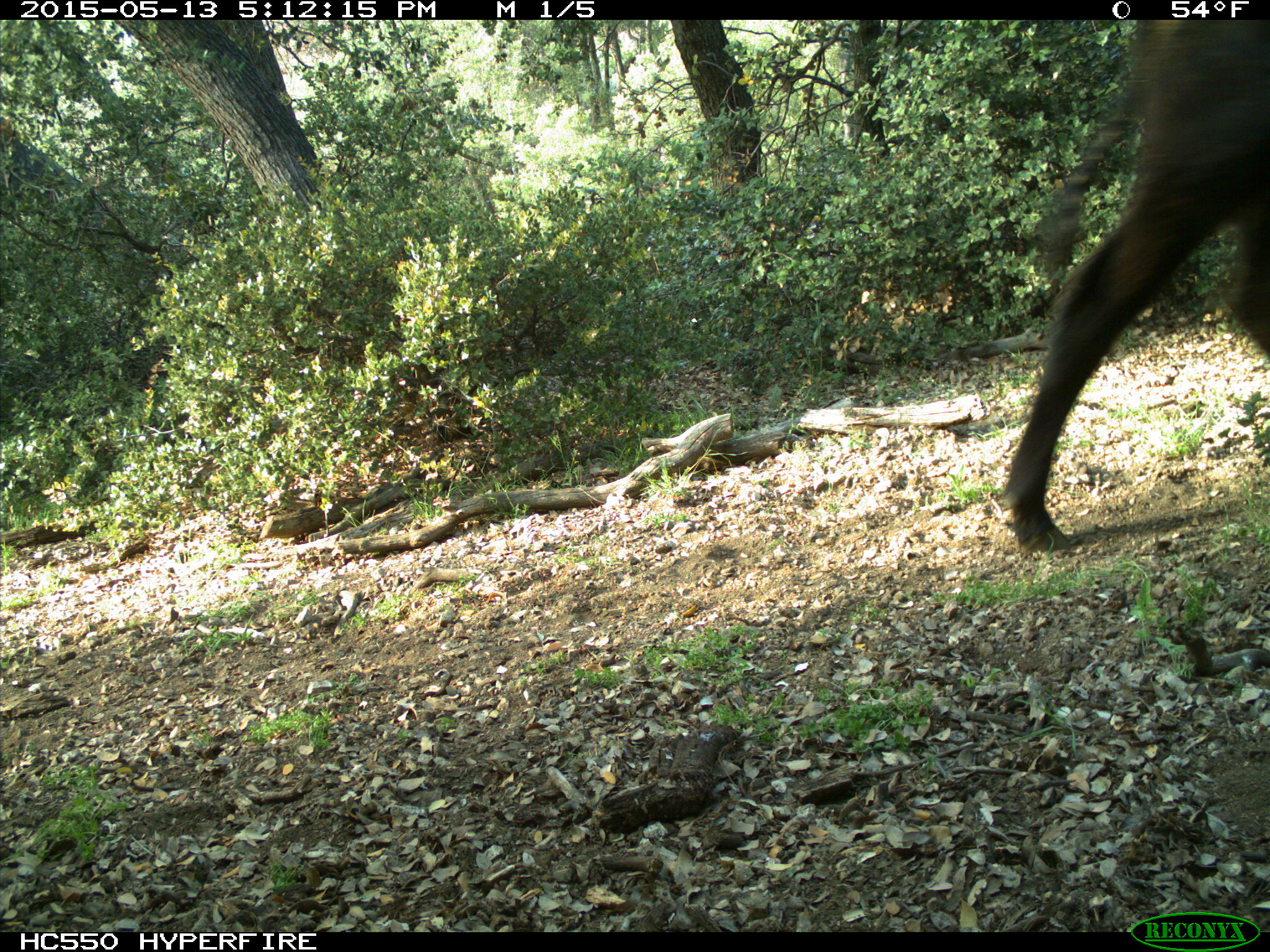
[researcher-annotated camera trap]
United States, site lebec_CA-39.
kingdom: Animalia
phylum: Chordata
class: Mammalia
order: Artiodactyla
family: Bovidae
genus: Bos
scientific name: Bos taurus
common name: domestic cow